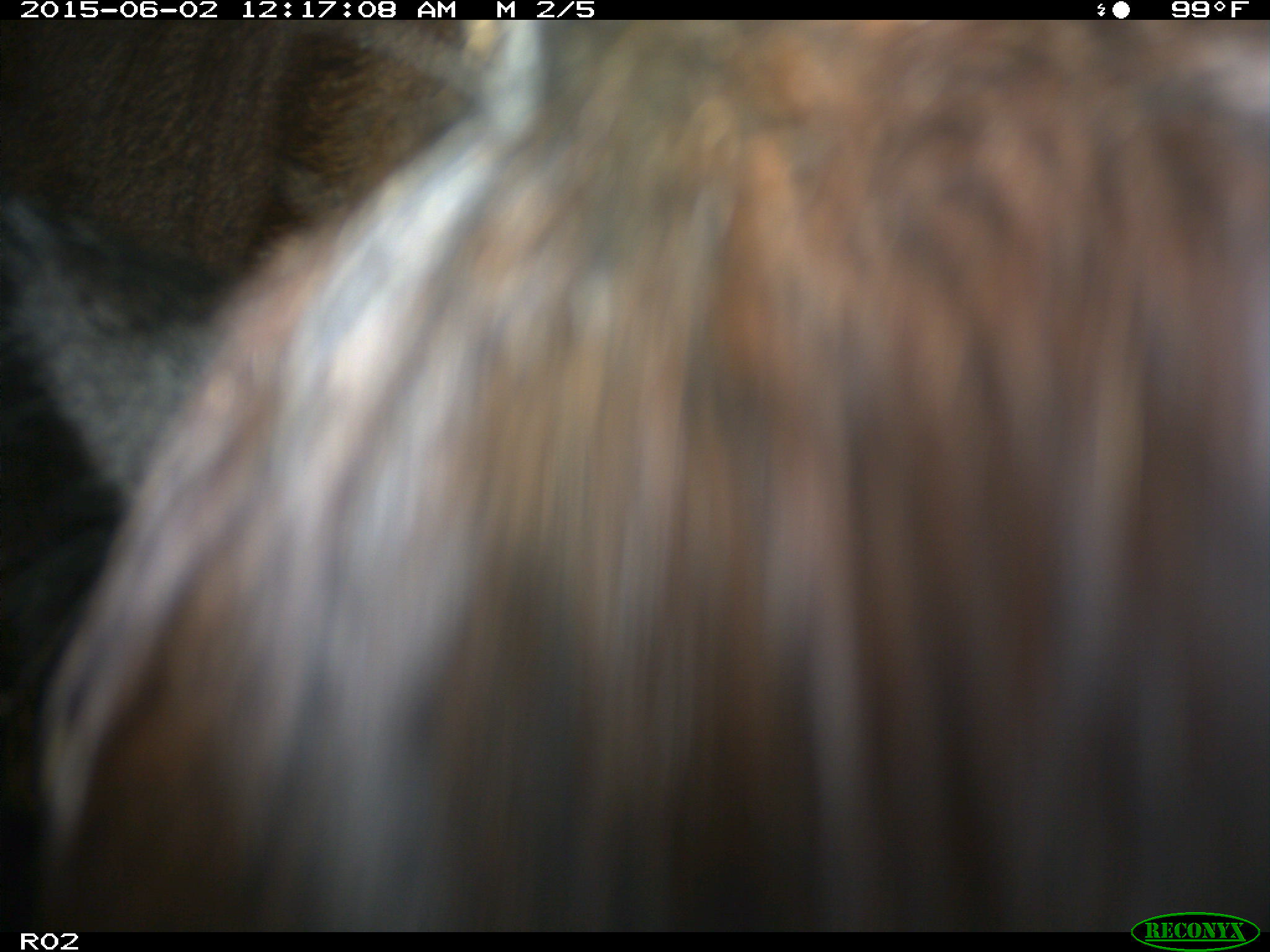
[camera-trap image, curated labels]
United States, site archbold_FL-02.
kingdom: Animalia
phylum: Chordata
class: Mammalia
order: Artiodactyla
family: Bovidae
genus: Bos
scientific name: Bos taurus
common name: domestic cow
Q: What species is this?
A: Bos taurus (domestic cow).